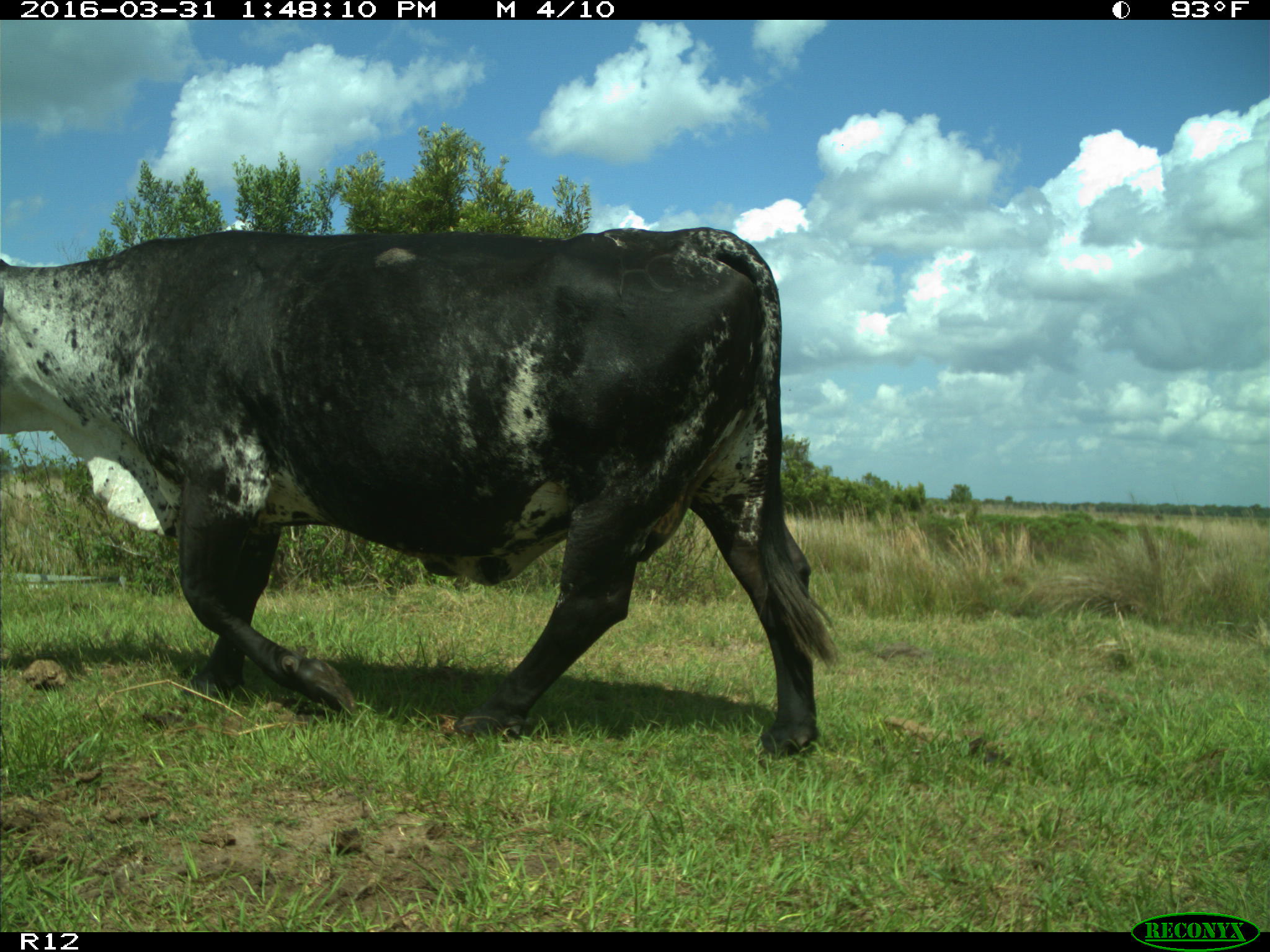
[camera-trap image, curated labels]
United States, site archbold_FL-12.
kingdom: Animalia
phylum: Chordata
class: Mammalia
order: Artiodactyla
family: Bovidae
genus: Bos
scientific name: Bos taurus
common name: domestic cow